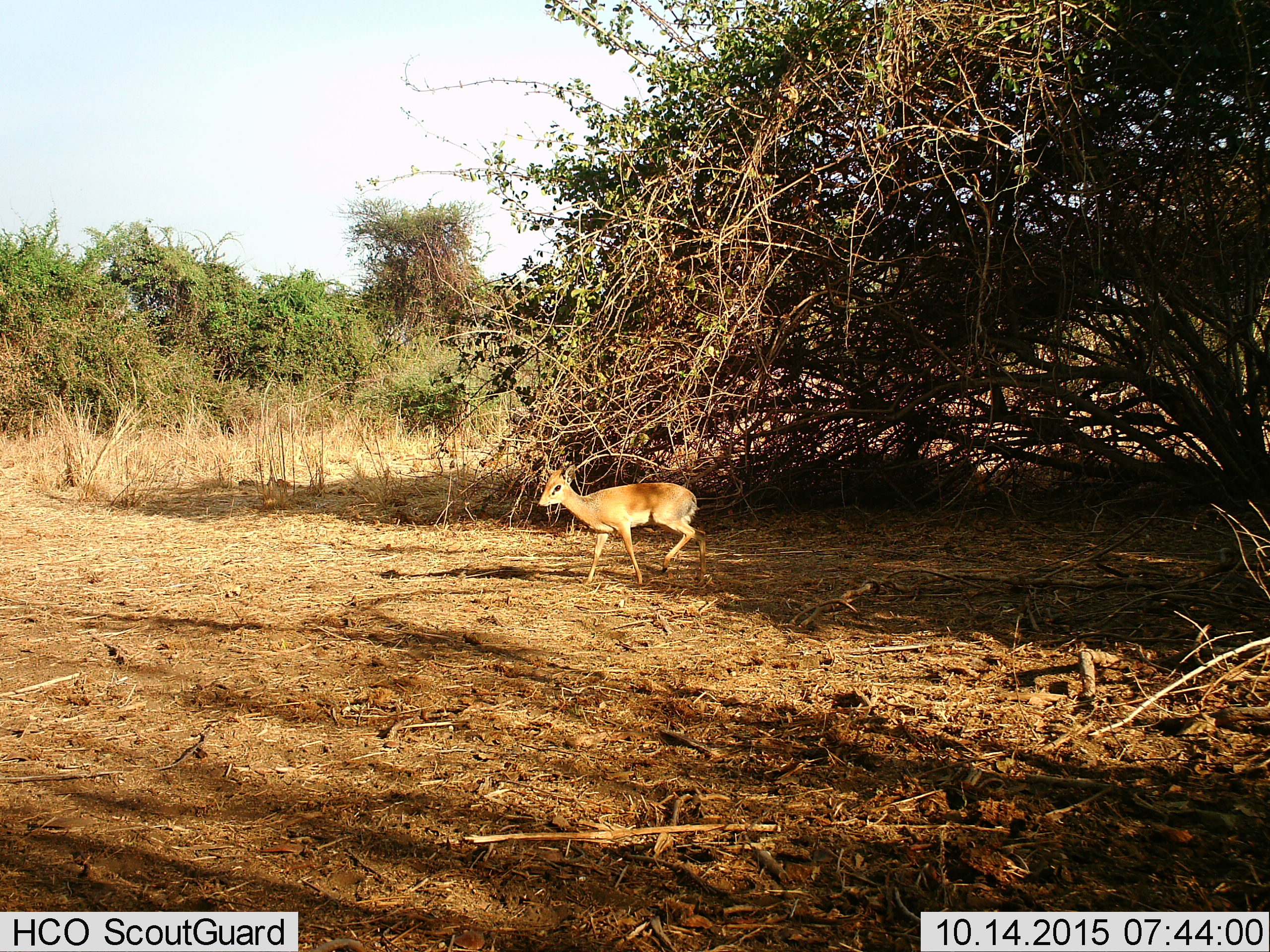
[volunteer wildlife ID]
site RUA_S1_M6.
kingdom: Animalia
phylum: Chordata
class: Mammalia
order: Artiodactyla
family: Bovidae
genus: Madoqua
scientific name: Madoqua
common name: dik-dik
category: dikdik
Dikdik (dik-dik) (Madoqua), count 1. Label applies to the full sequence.